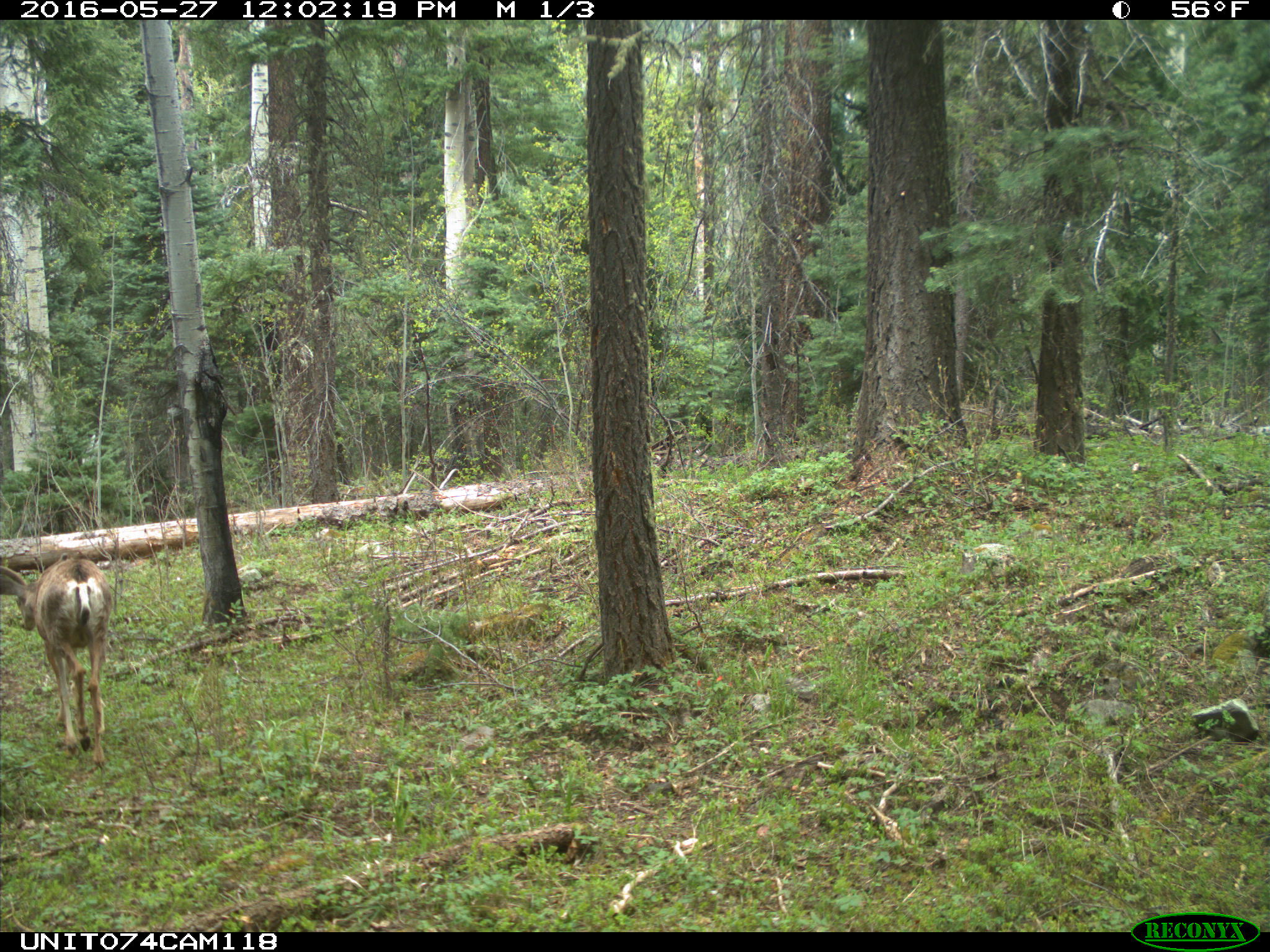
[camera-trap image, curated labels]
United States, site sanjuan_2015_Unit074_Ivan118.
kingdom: Animalia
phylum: Chordata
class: Mammalia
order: Artiodactyla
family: Cervidae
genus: Odocoileus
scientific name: Odocoileus hemionus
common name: mule deer